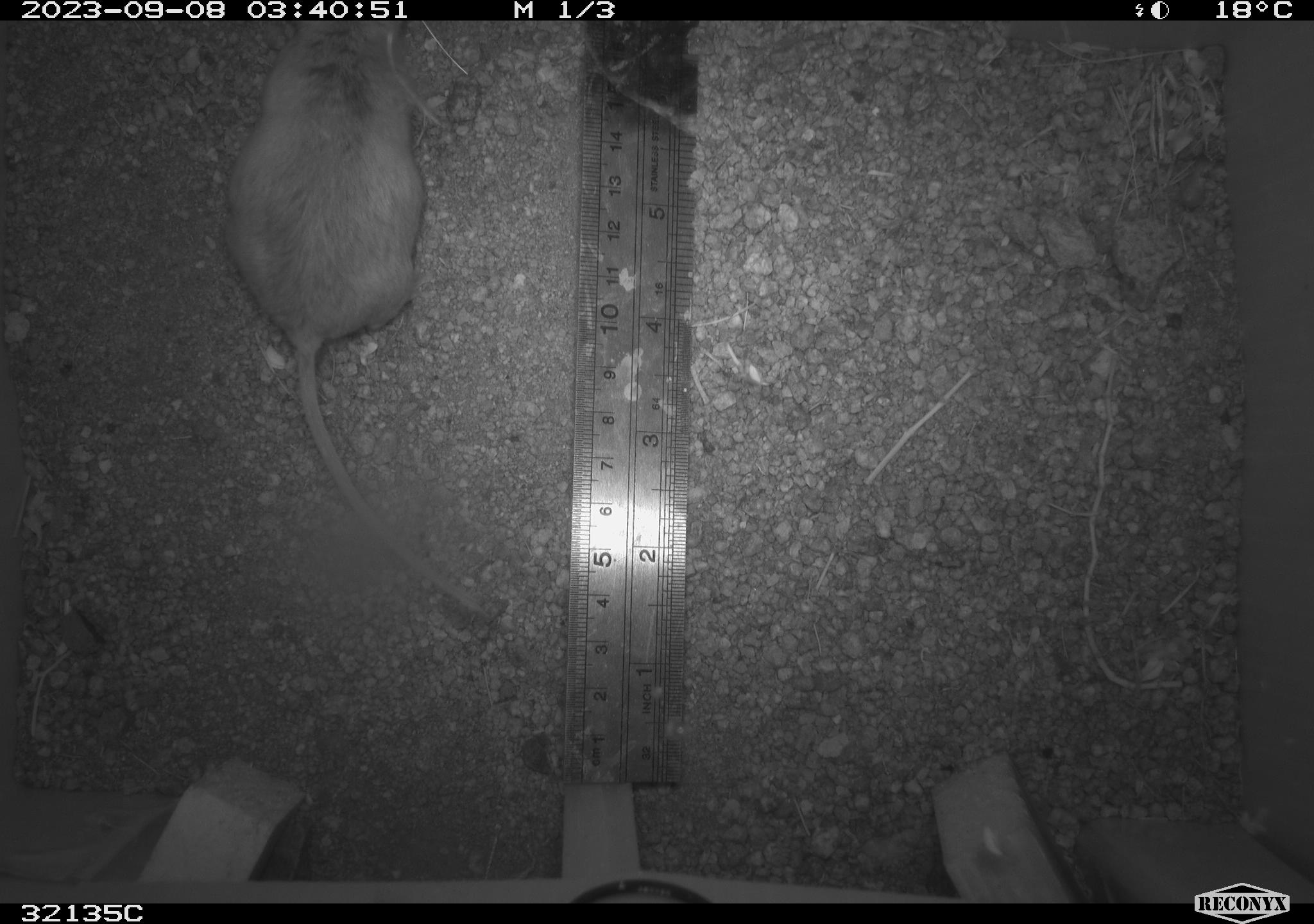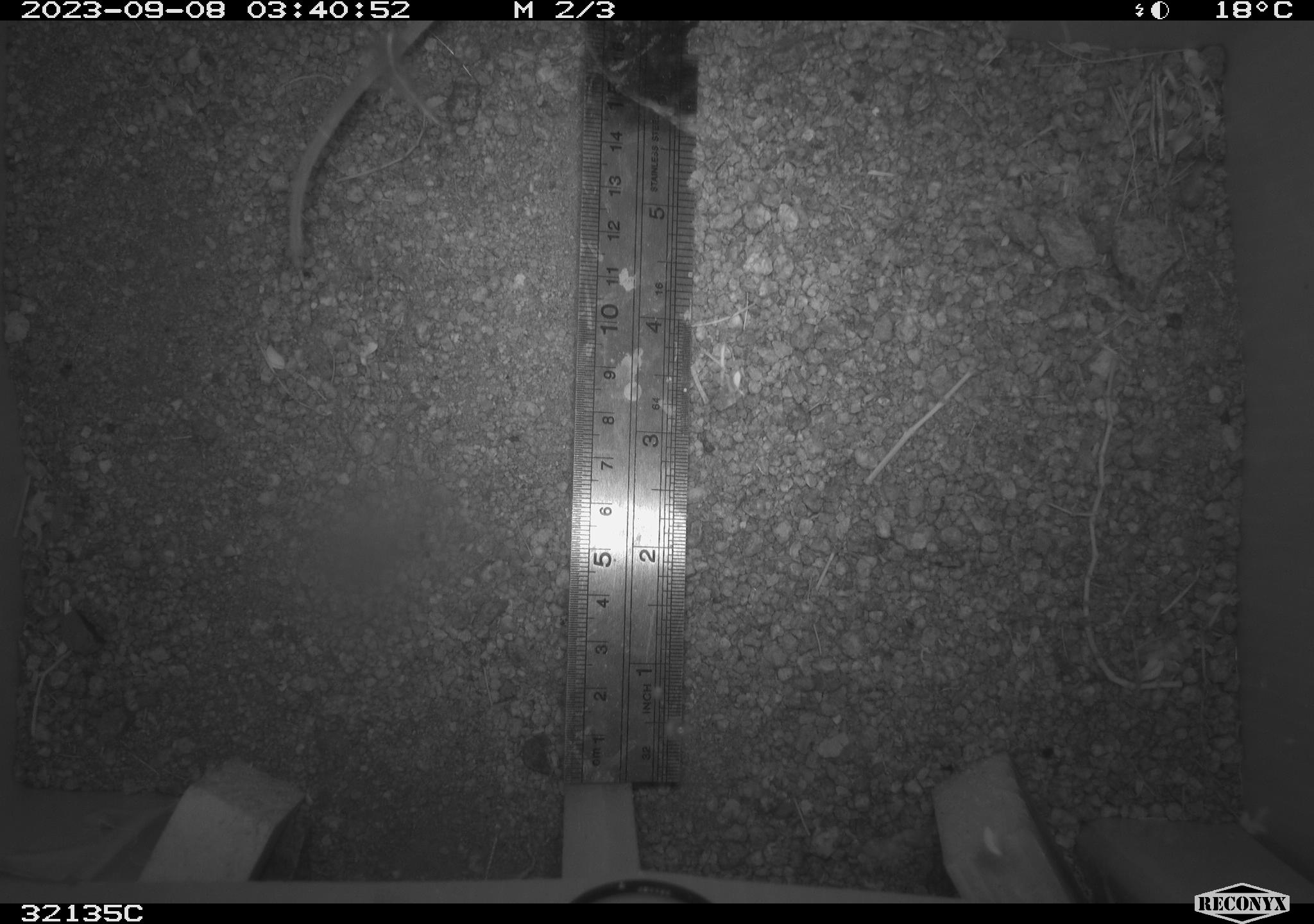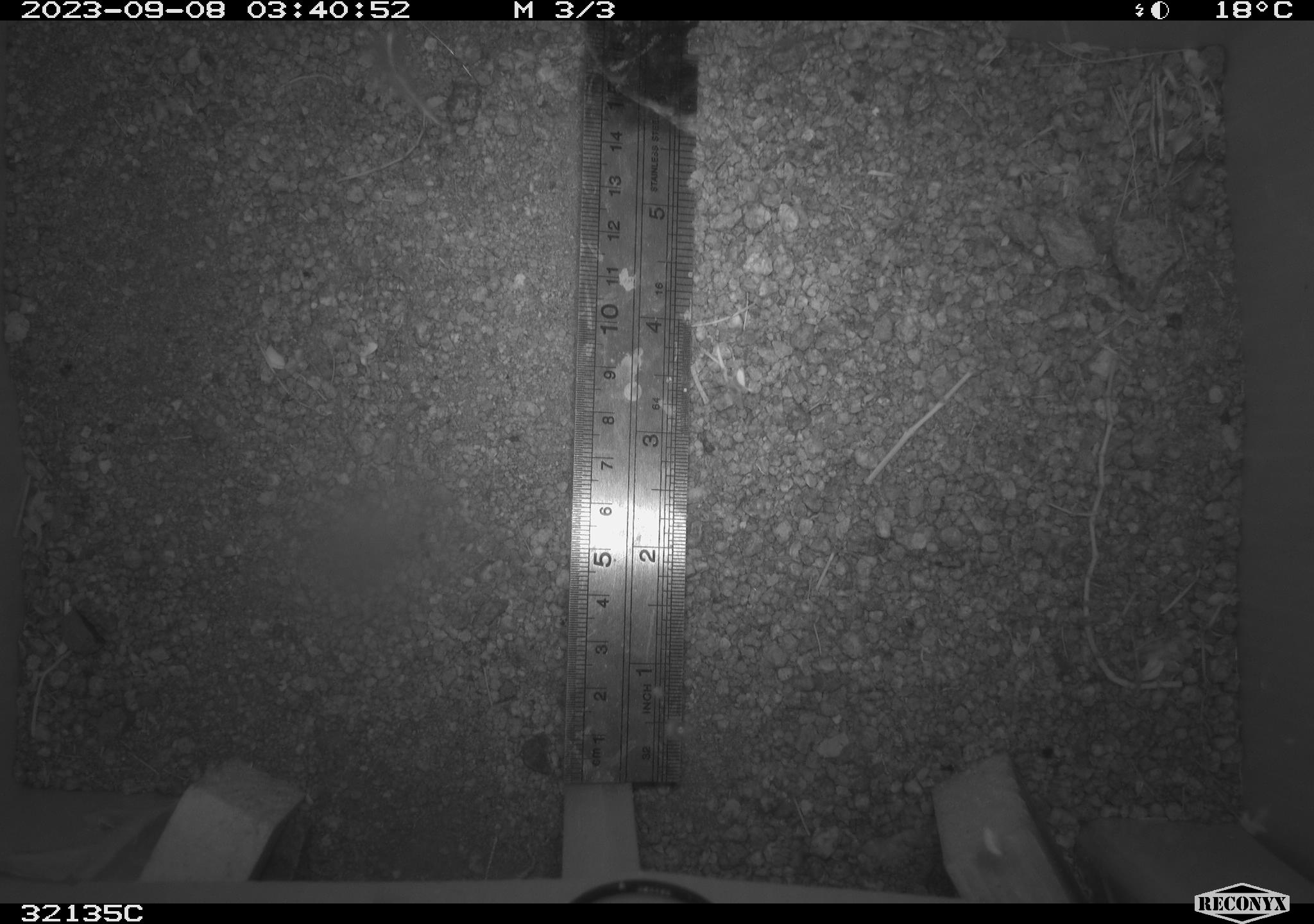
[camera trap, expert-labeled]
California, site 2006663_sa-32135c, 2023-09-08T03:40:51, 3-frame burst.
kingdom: Animalia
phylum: Chordata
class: Mammalia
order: Rodentia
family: Cricetidae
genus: Peromyscus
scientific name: Peromyscus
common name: deer mice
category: peromyscus species